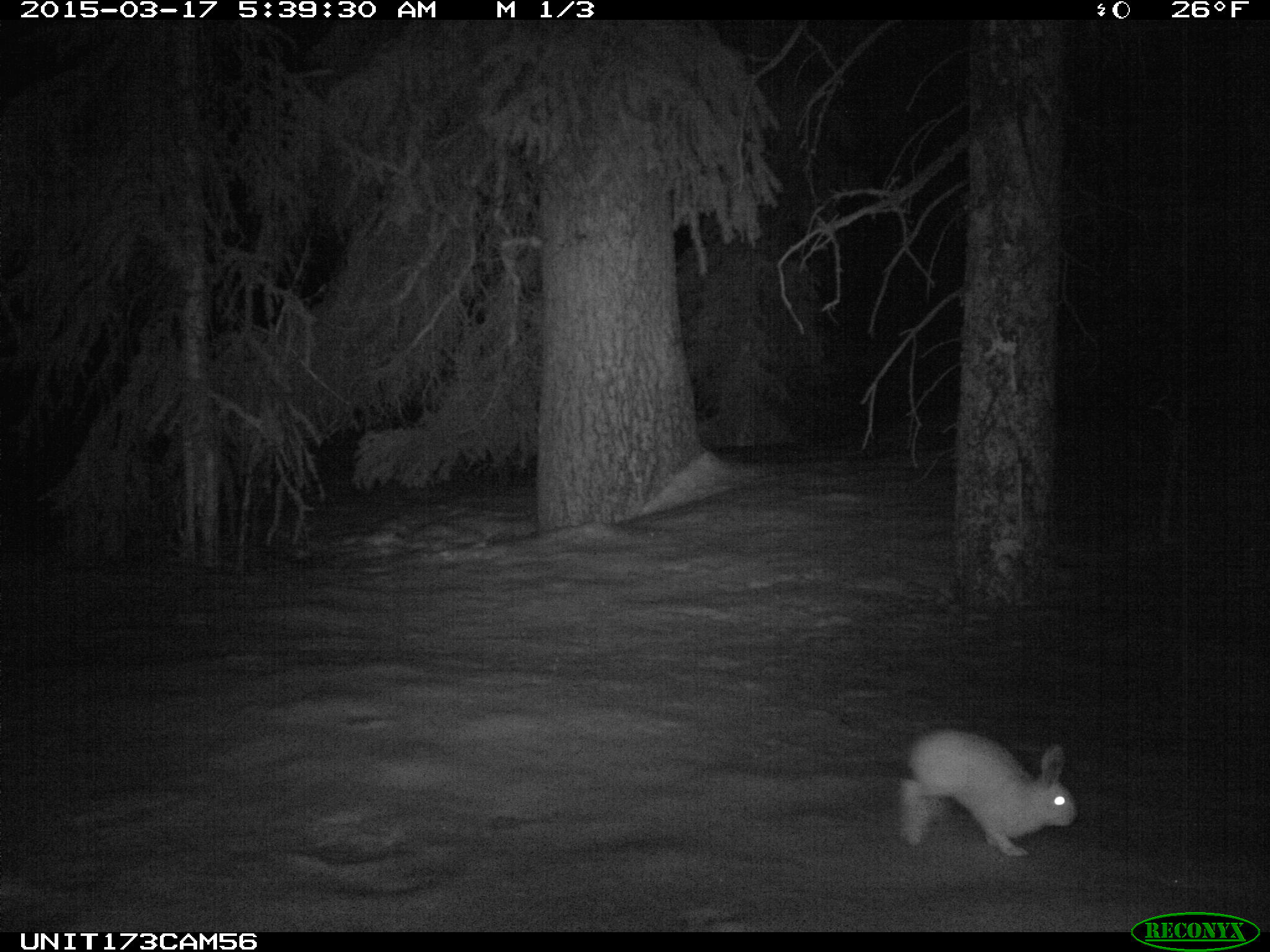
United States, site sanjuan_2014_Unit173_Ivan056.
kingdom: Animalia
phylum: Chordata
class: Mammalia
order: Lagomorpha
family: Leporidae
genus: Lepus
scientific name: Lepus americanus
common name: snowshoe hare